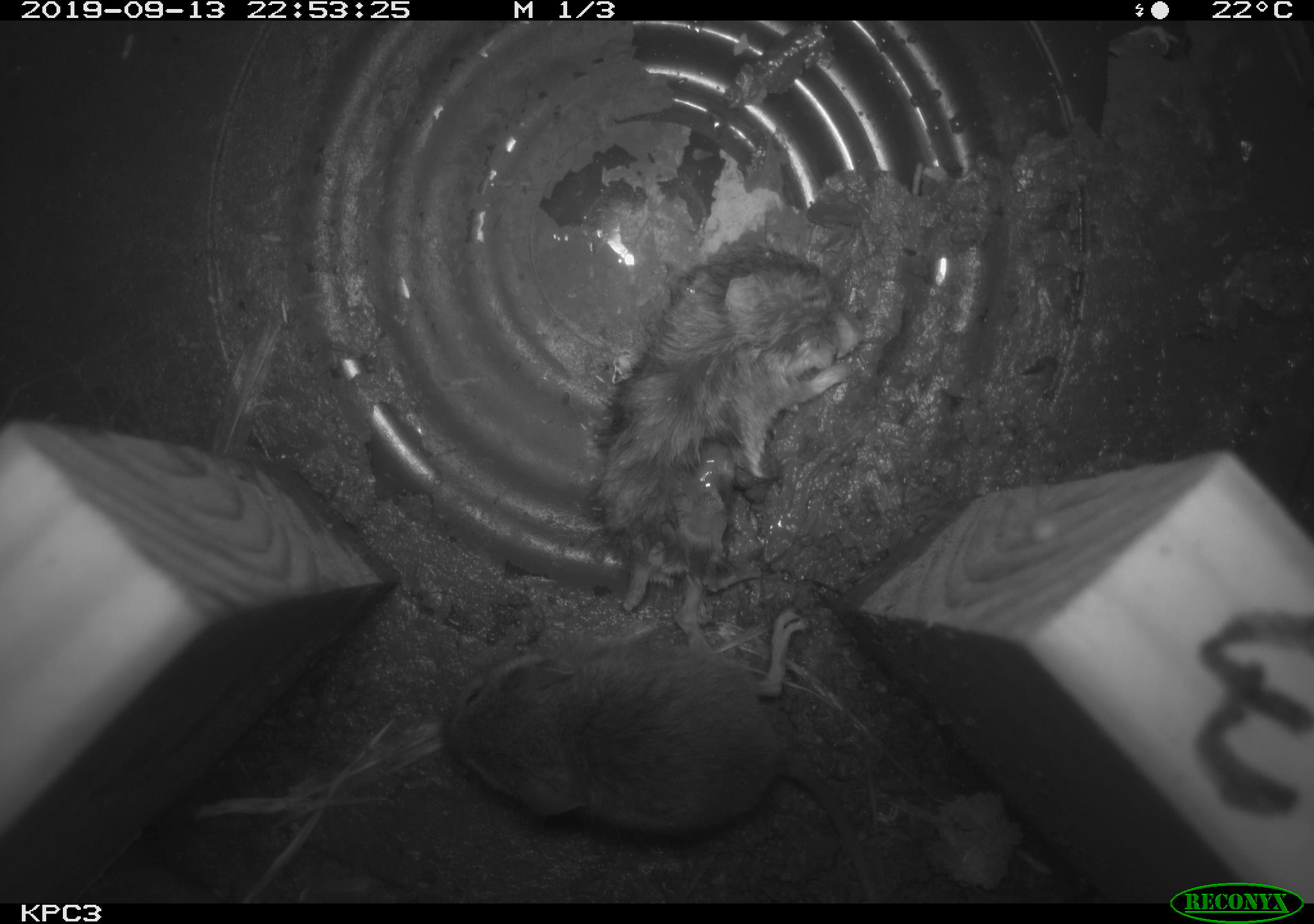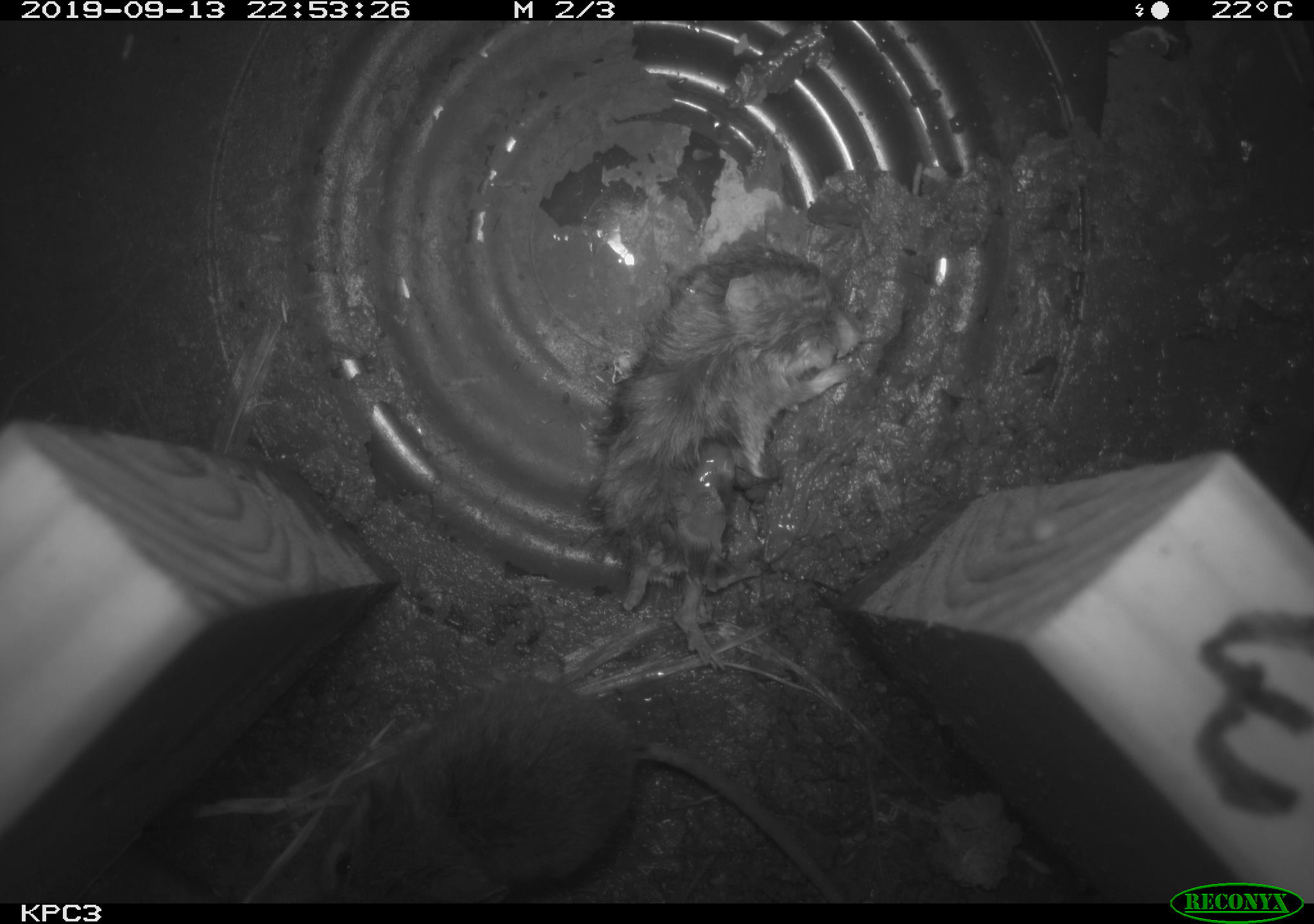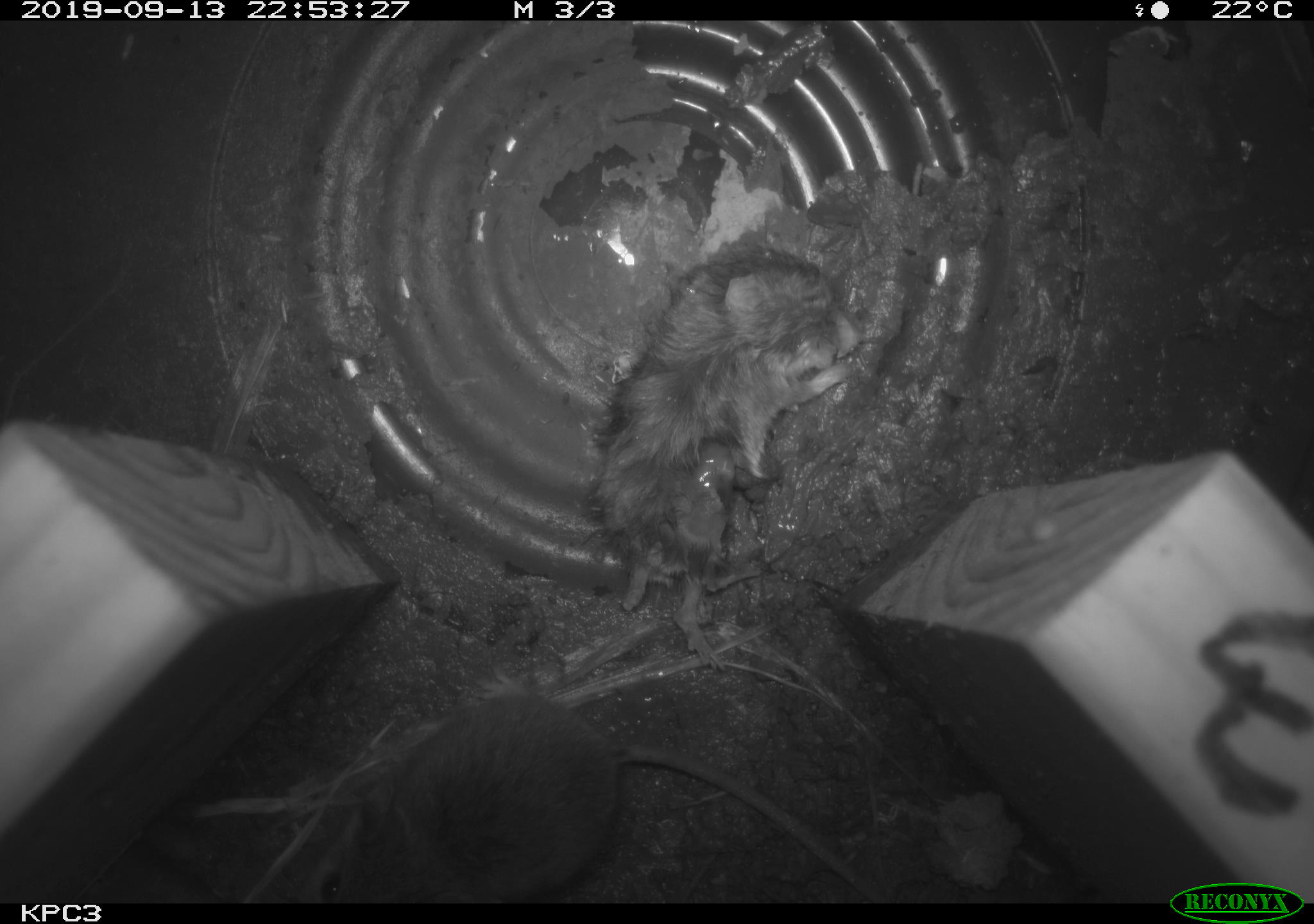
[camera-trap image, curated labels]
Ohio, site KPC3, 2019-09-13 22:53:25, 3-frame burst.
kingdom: Animalia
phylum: Chordata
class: Mammalia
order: Rodentia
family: Cricetidae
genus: Peromyscus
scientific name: Peromyscus leucopus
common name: white-footed mouse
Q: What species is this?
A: White-footed mouse (Peromyscus leucopus).